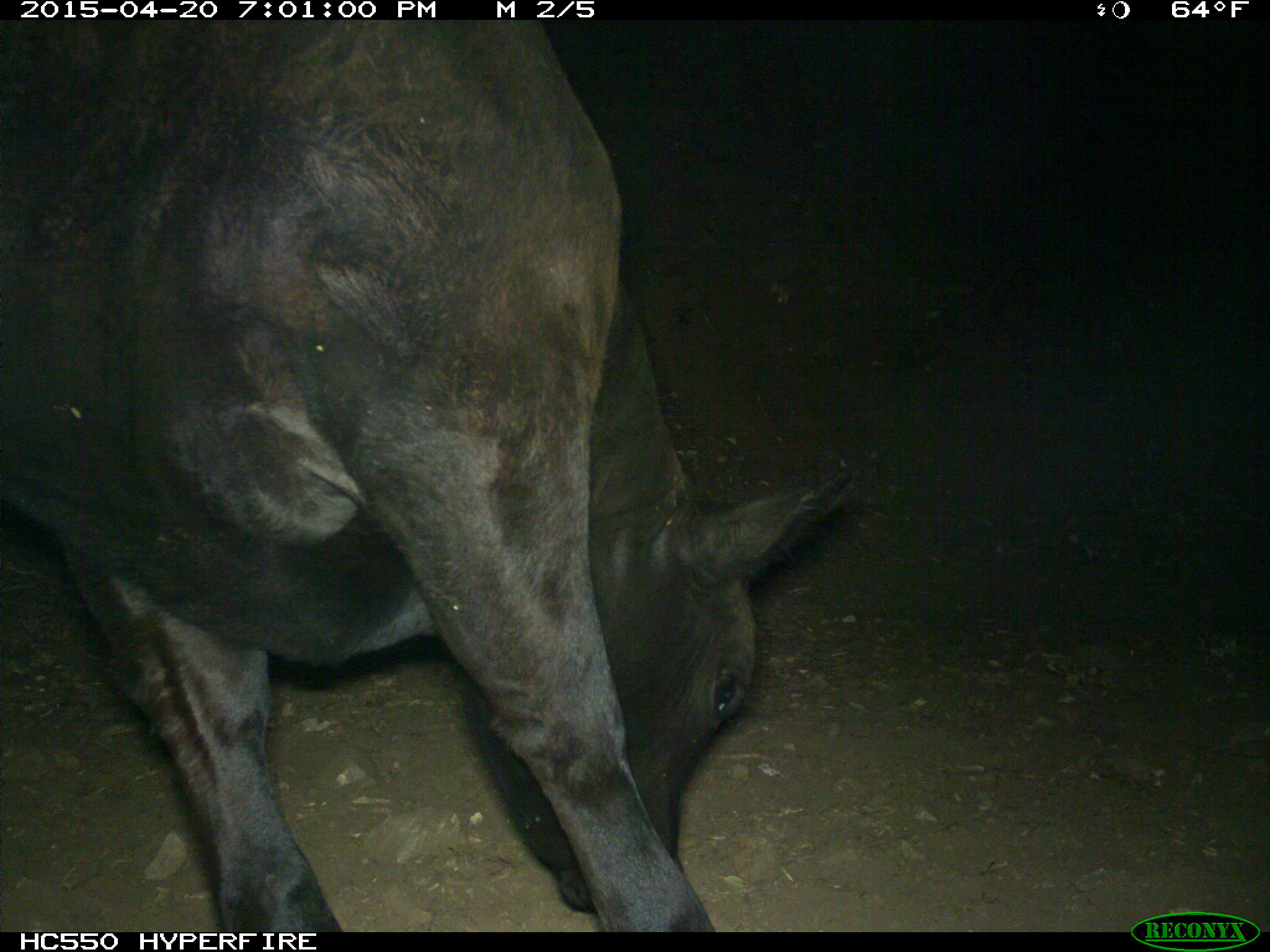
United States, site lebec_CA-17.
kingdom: Animalia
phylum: Chordata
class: Mammalia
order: Artiodactyla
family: Bovidae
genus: Bos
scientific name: Bos taurus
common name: domestic cow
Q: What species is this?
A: Bos taurus (domestic cow).